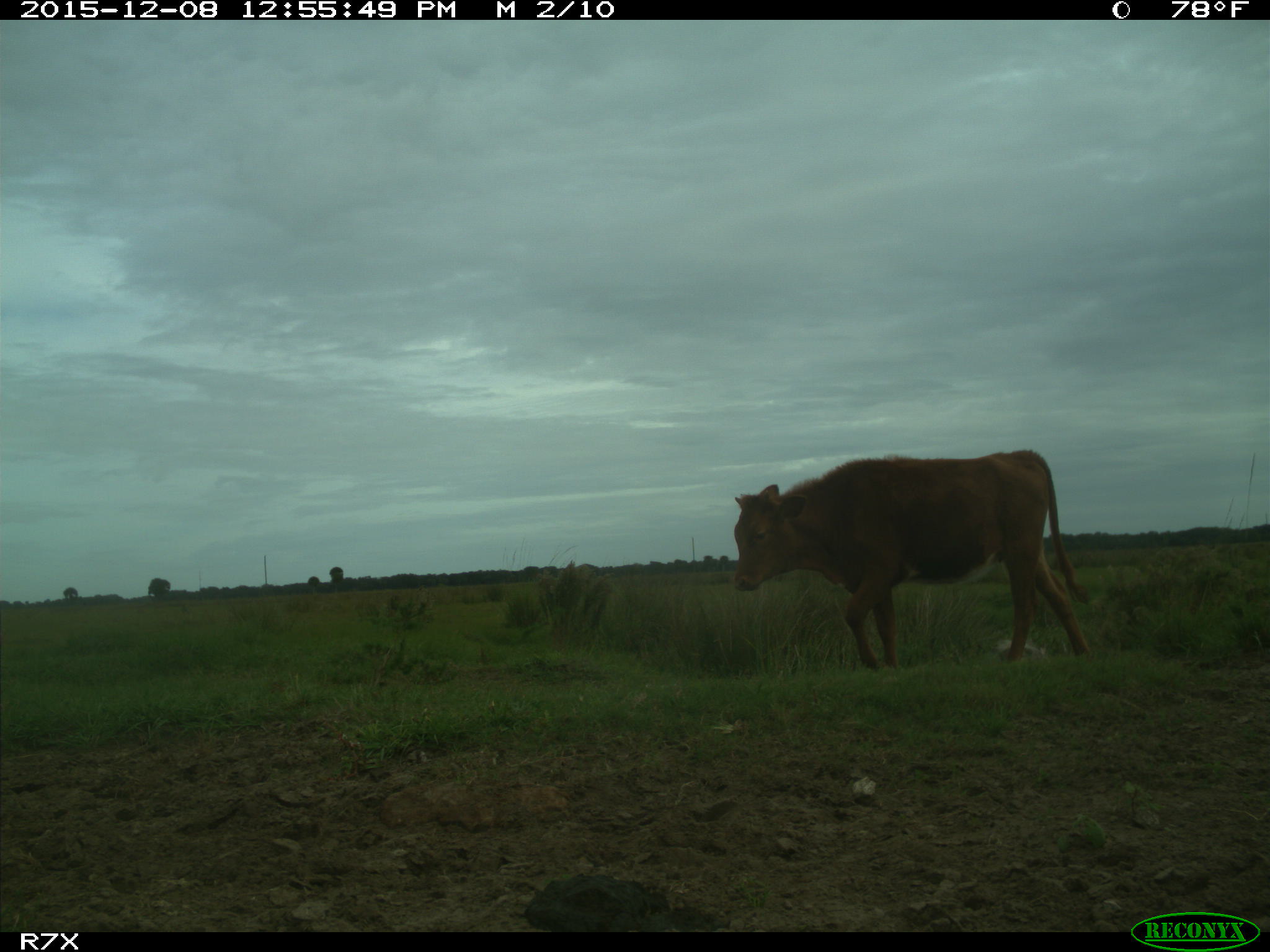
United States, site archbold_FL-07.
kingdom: Animalia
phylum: Chordata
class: Mammalia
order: Artiodactyla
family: Bovidae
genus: Bos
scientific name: Bos taurus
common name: domestic cow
Bos taurus (domestic cow).